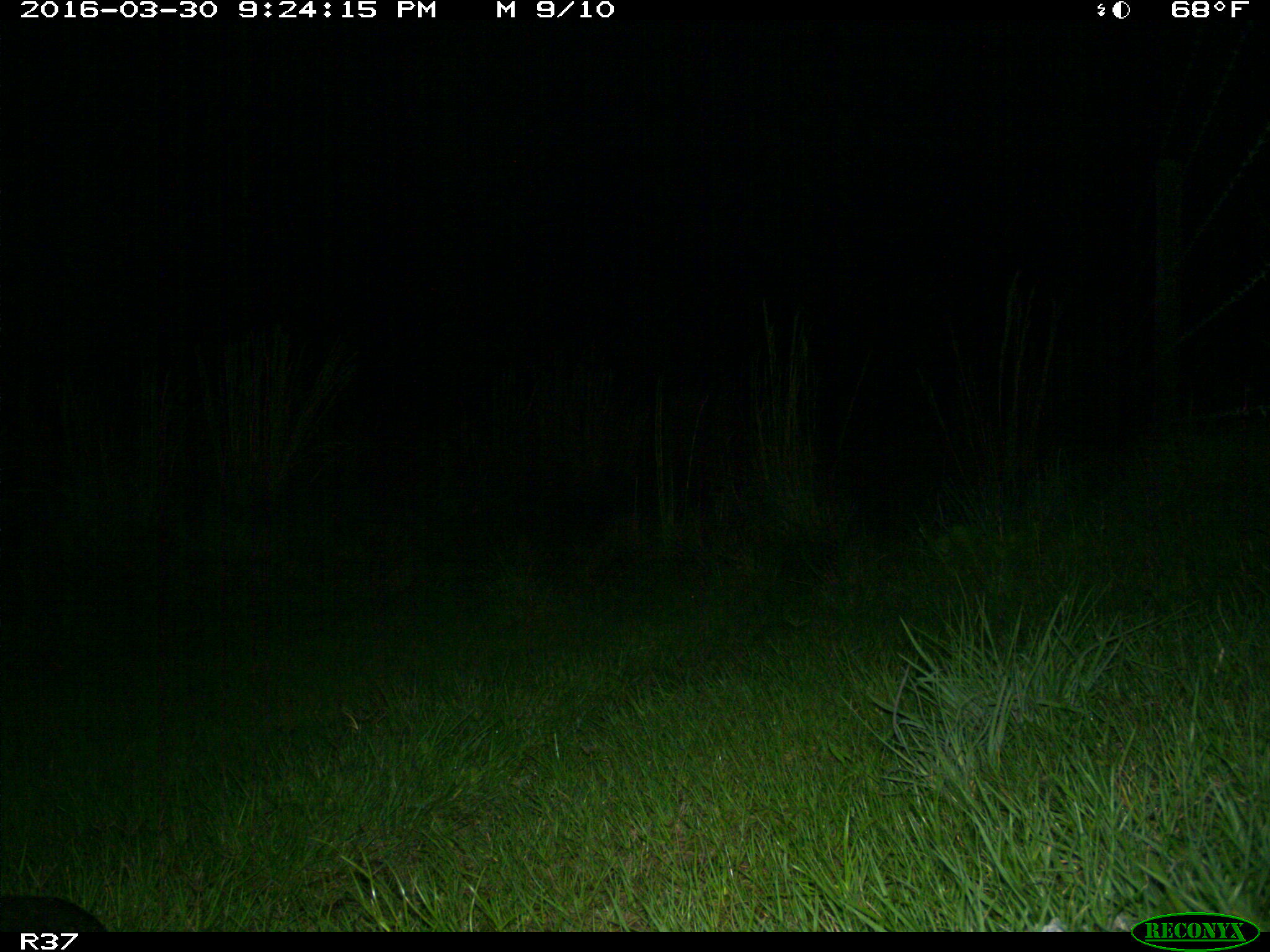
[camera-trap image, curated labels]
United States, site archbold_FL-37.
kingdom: Animalia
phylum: Chordata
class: Mammalia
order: Cingulata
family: Dasypodidae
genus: Dasypus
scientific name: Dasypus novemcinctus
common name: nine-banded armadillo